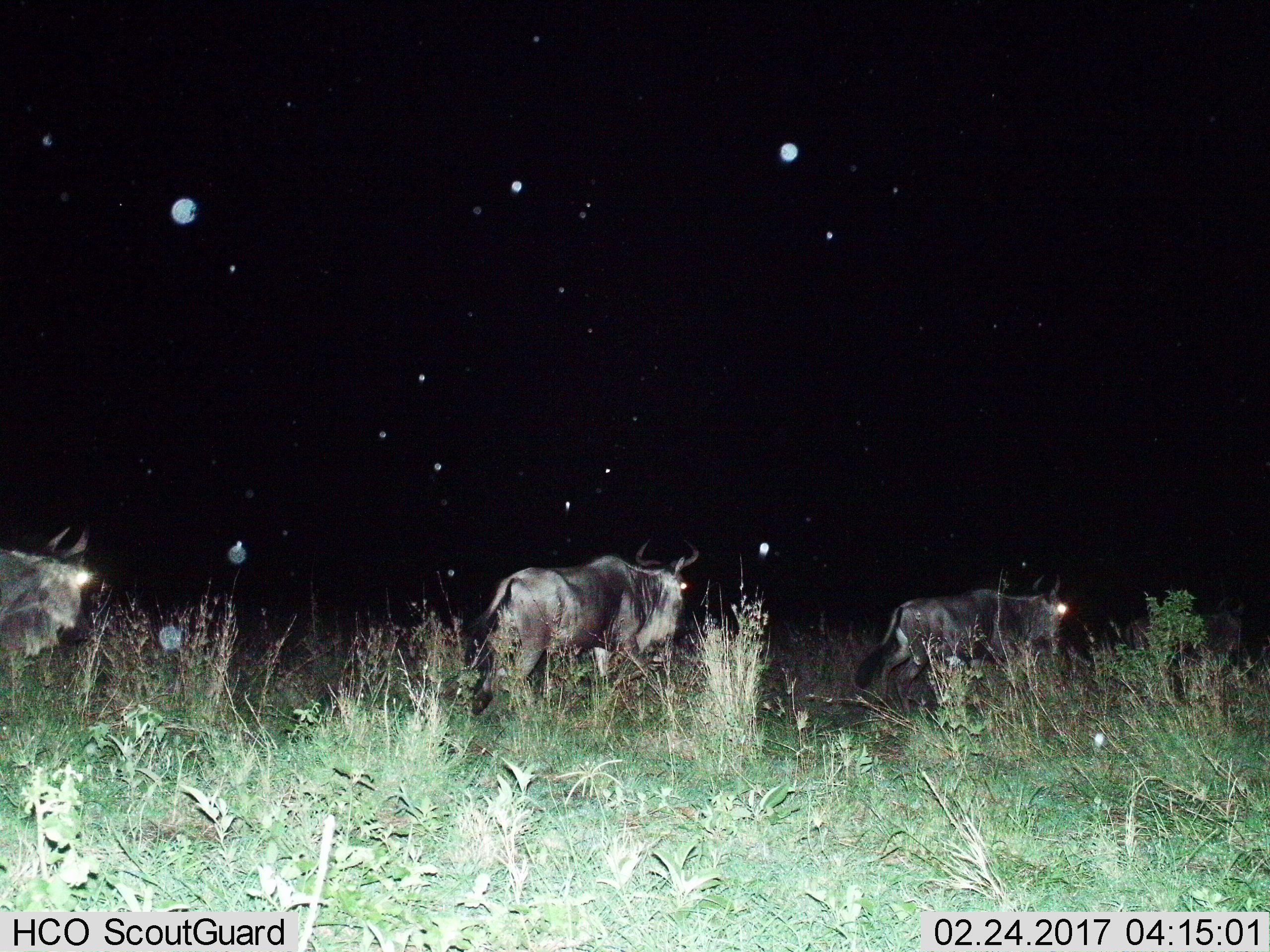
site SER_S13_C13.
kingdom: Animalia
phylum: Chordata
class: Mammalia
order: Artiodactyla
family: Bovidae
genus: Connochaetes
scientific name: Connochaetes taurinus taurinus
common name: blue wildebeest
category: wildebeestblue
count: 3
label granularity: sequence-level